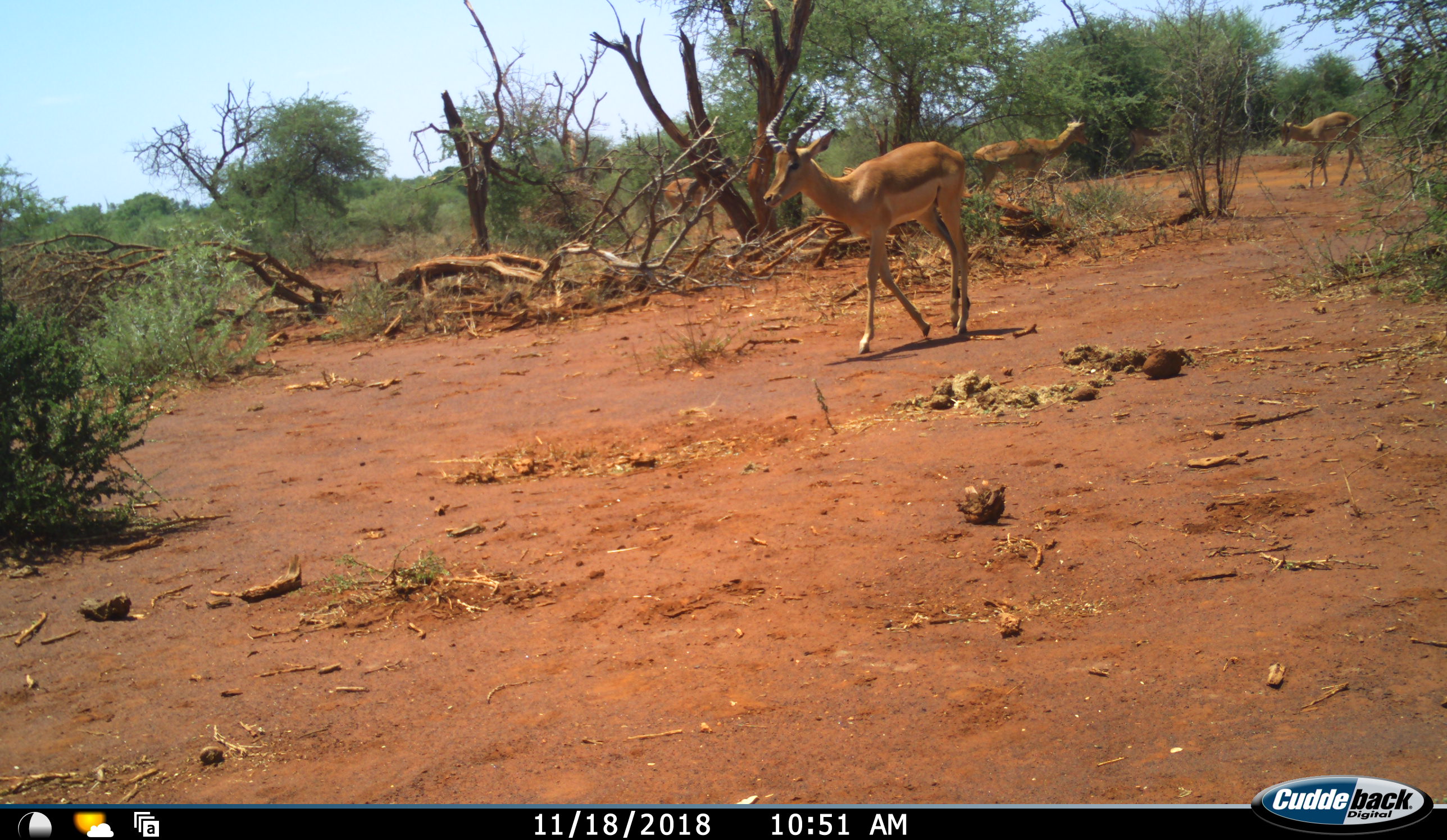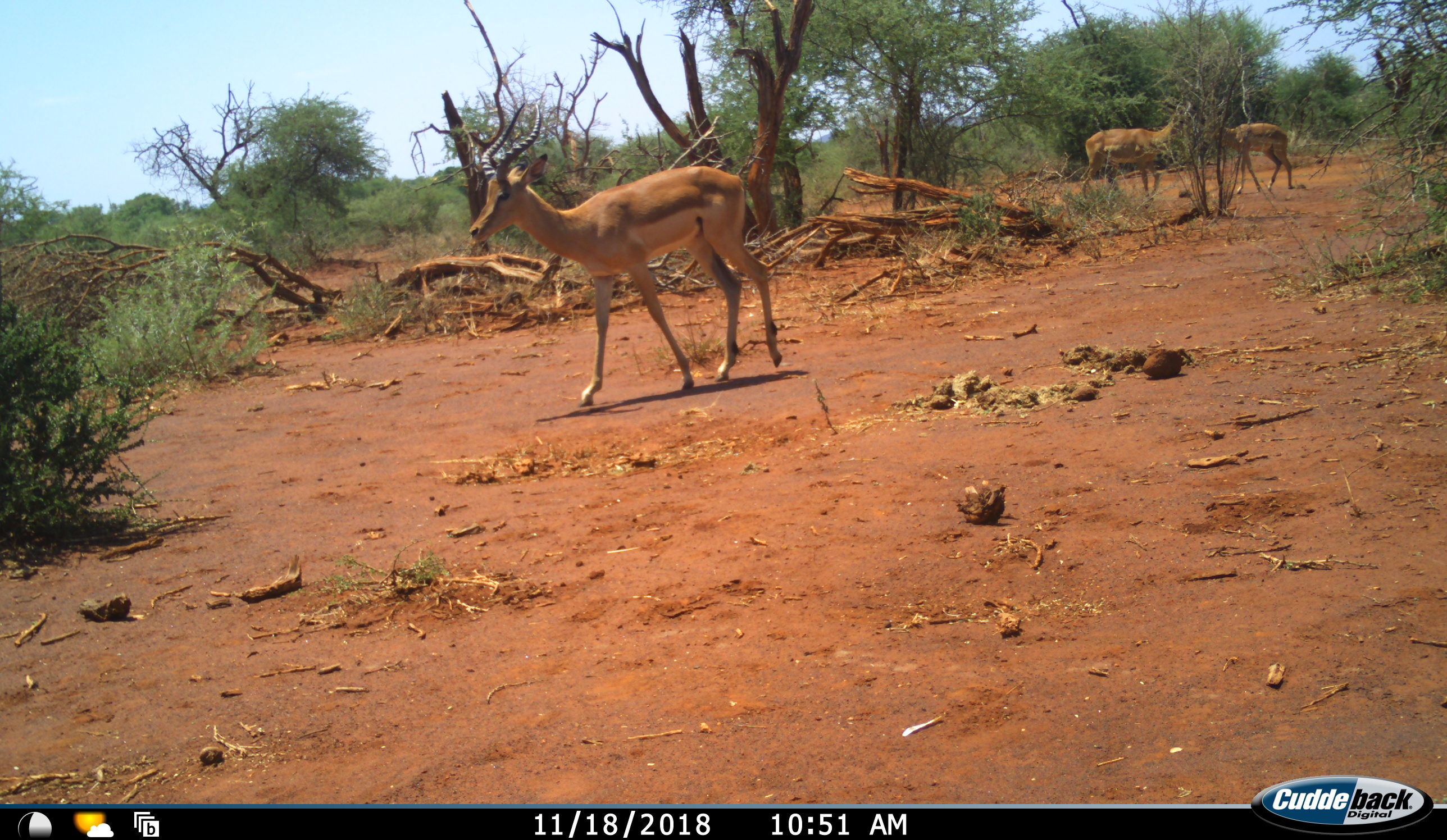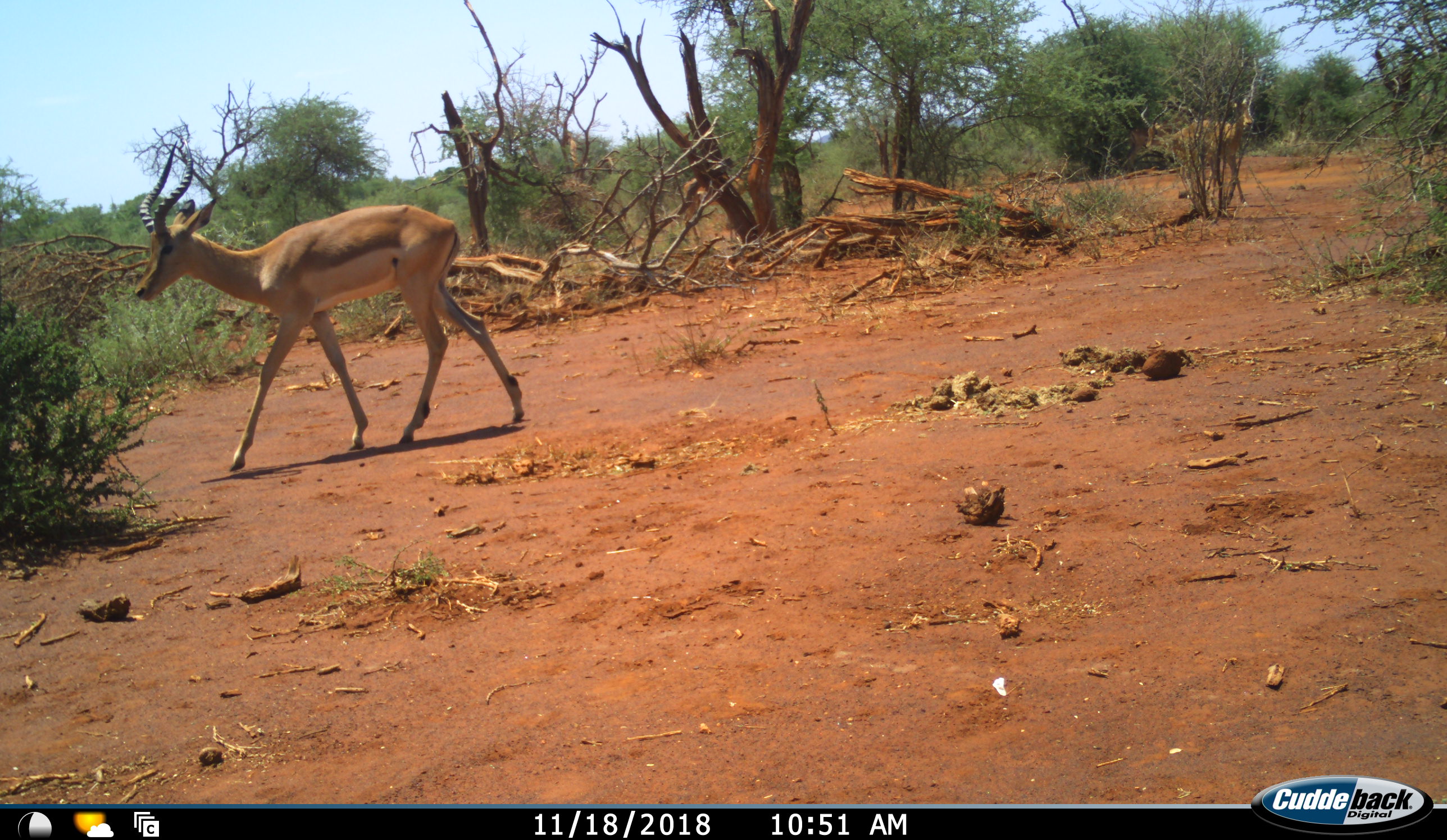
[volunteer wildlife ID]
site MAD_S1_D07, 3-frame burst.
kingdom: Animalia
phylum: Chordata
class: Mammalia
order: Artiodactyla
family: Bovidae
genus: Aepyceros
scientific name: Aepyceros melampus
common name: impala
Impala (Aepyceros melampus), count 4. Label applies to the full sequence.